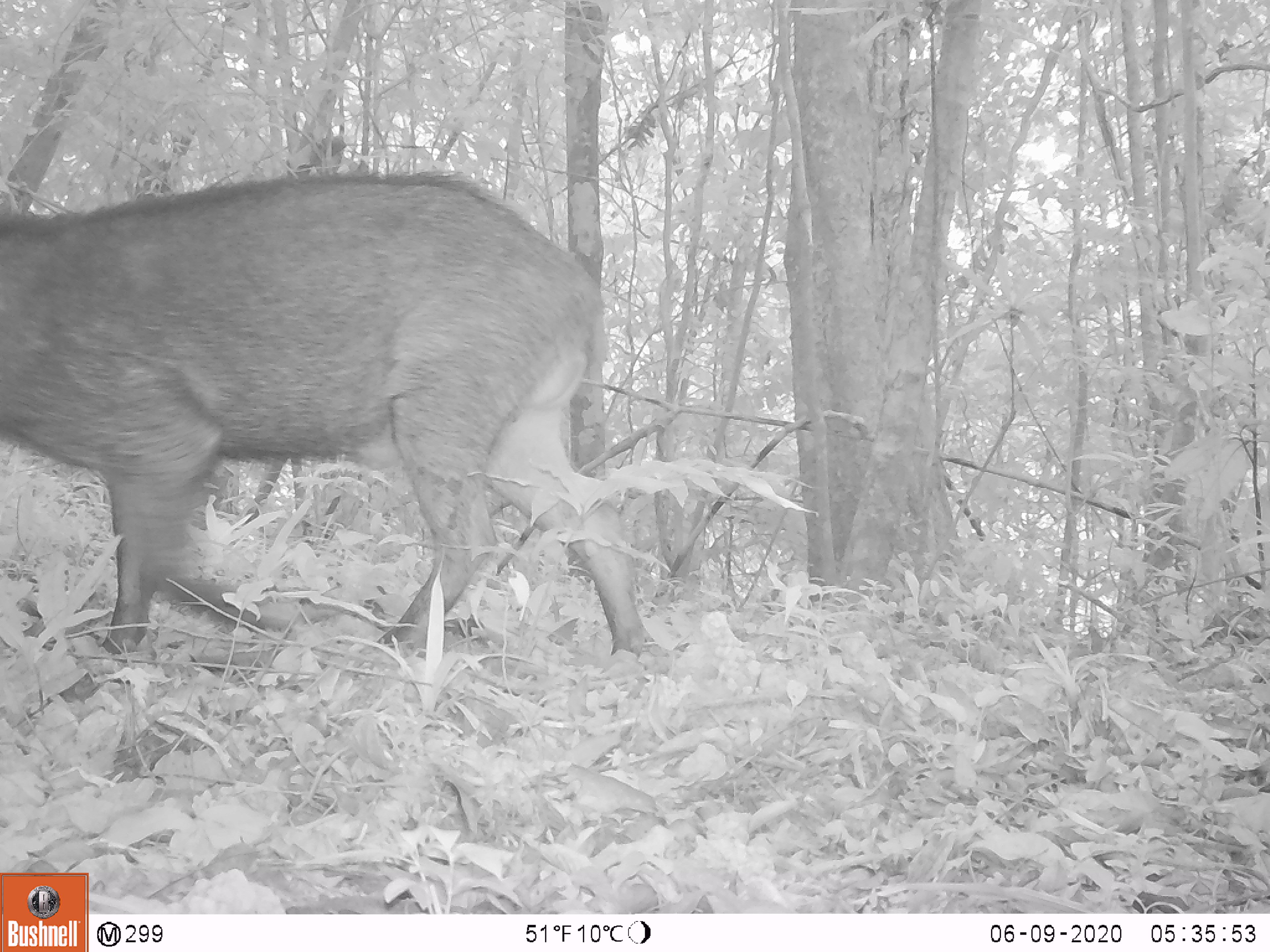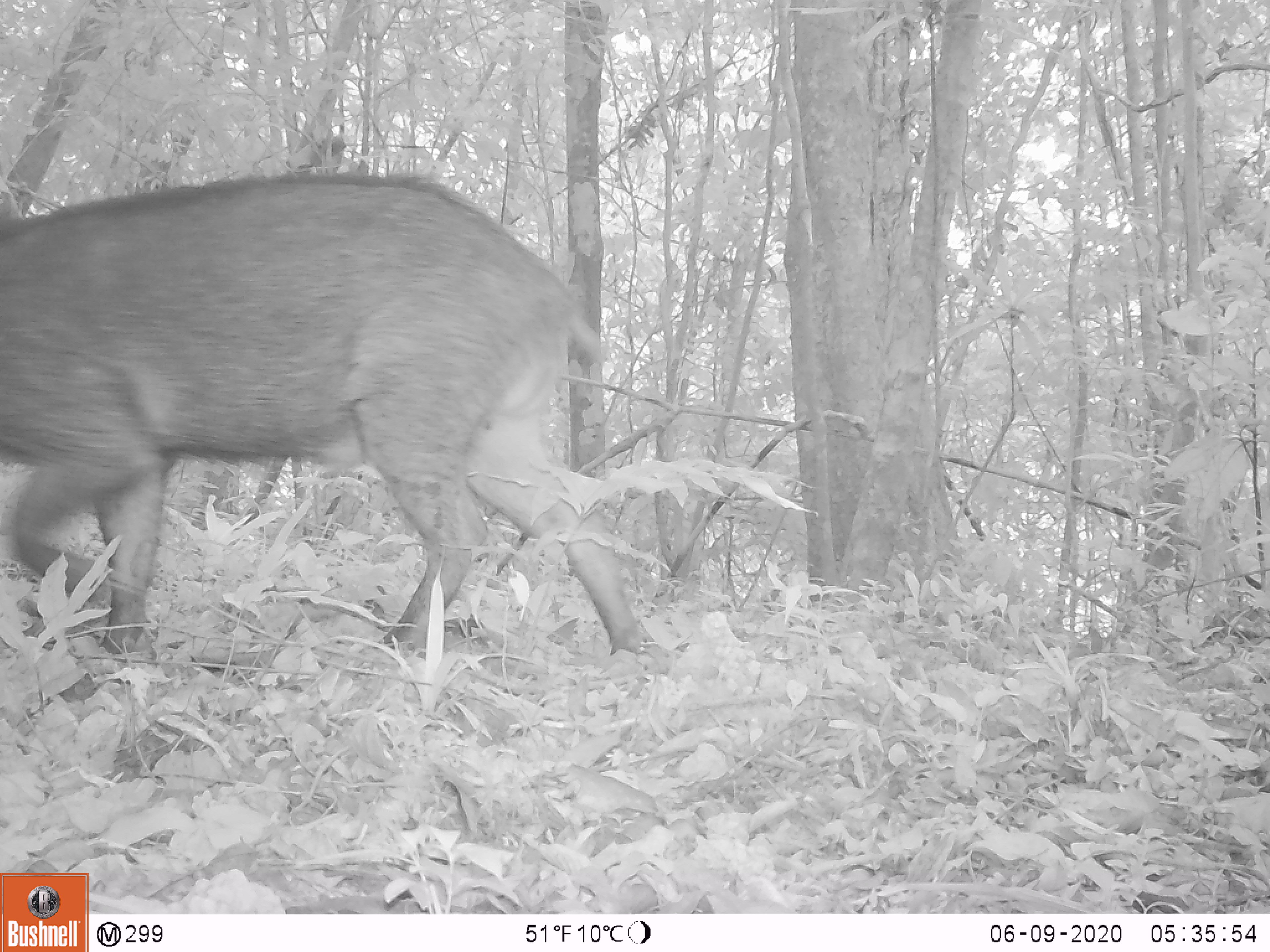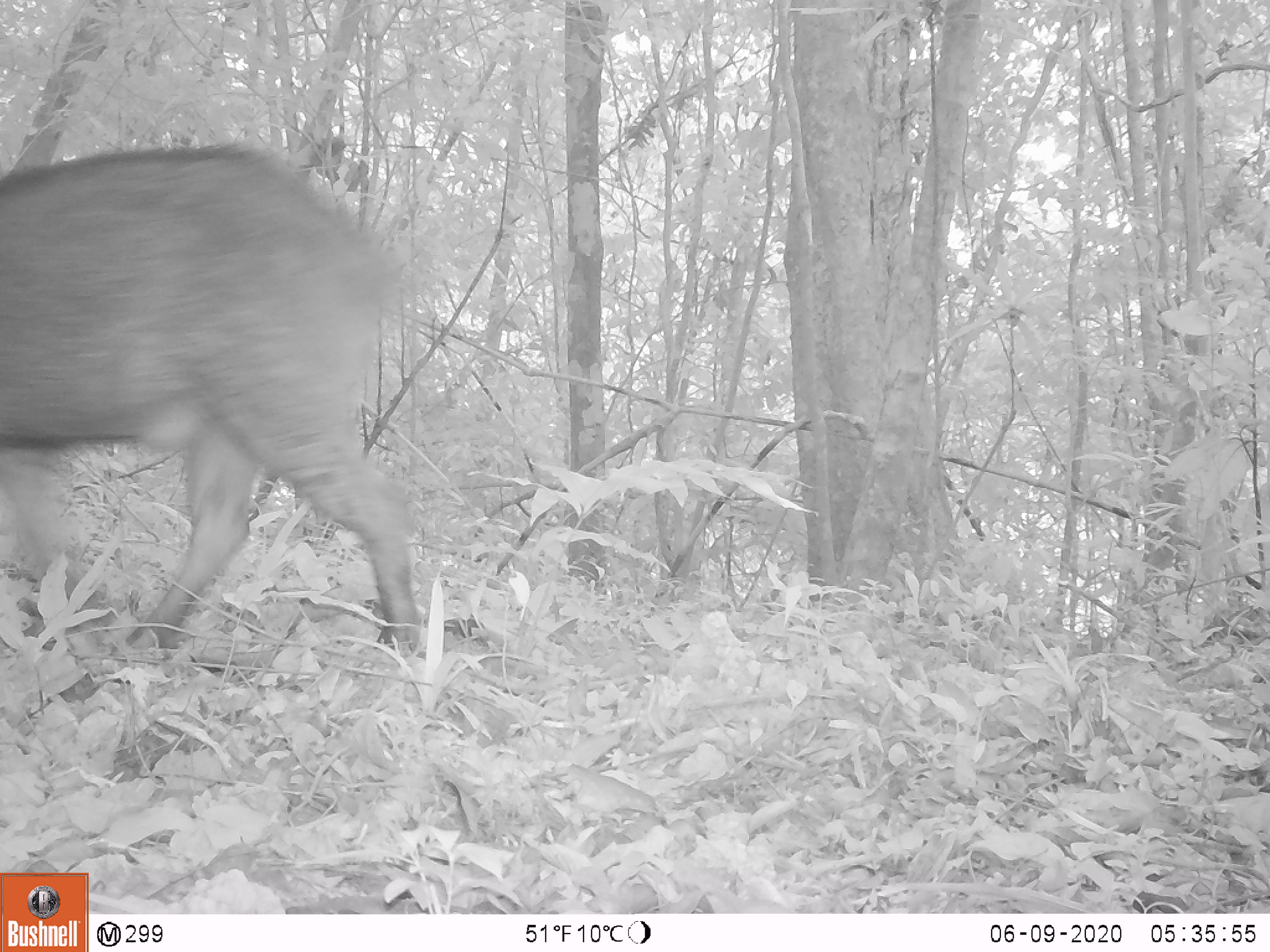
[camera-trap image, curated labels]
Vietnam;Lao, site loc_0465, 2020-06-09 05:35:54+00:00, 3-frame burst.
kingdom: Animalia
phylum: Chordata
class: Mammalia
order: Artiodactyla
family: Suidae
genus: Sus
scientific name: Sus scrofa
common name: eurasian wild pig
Eurasian wild pig (Sus scrofa). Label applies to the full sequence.